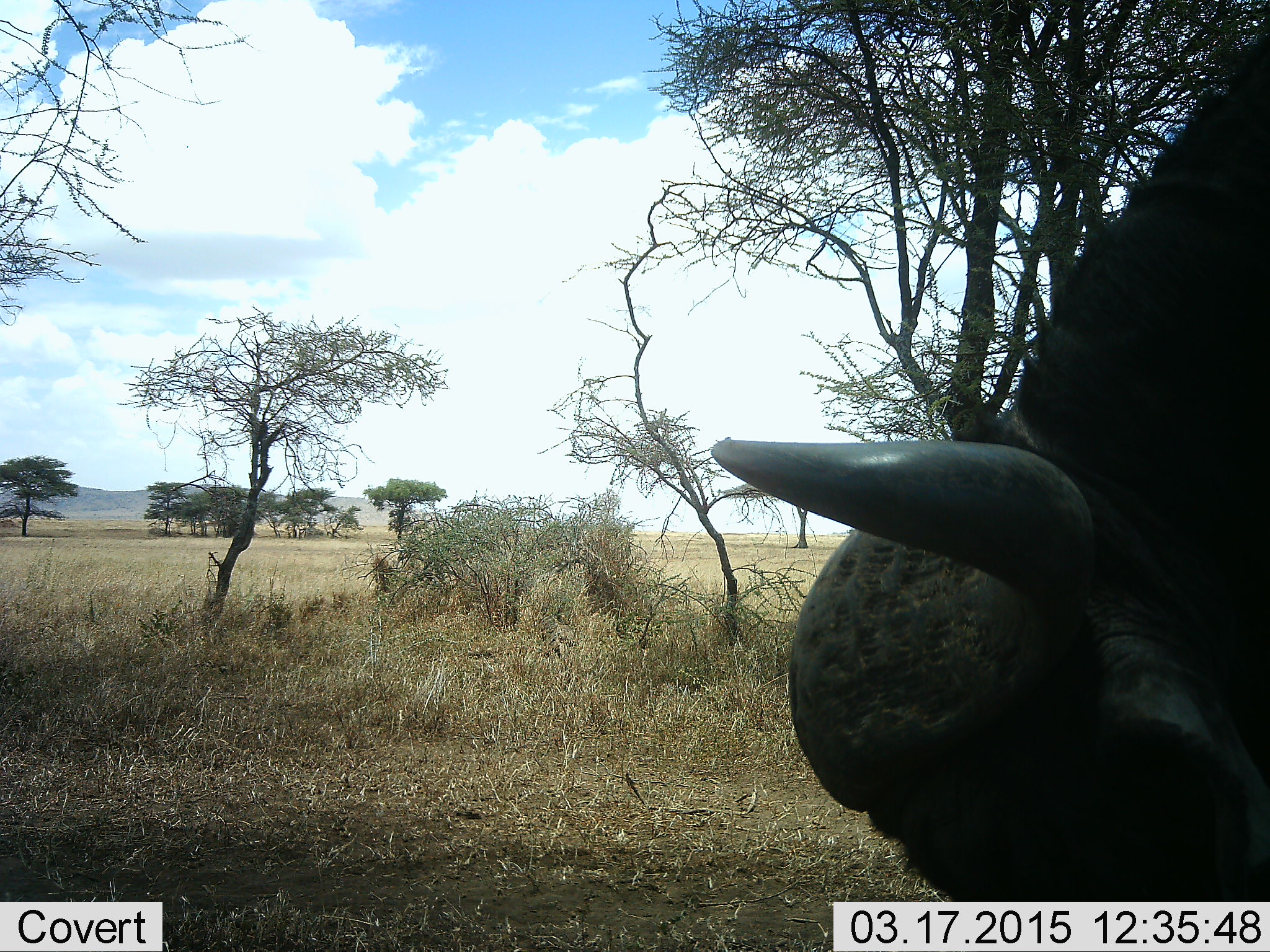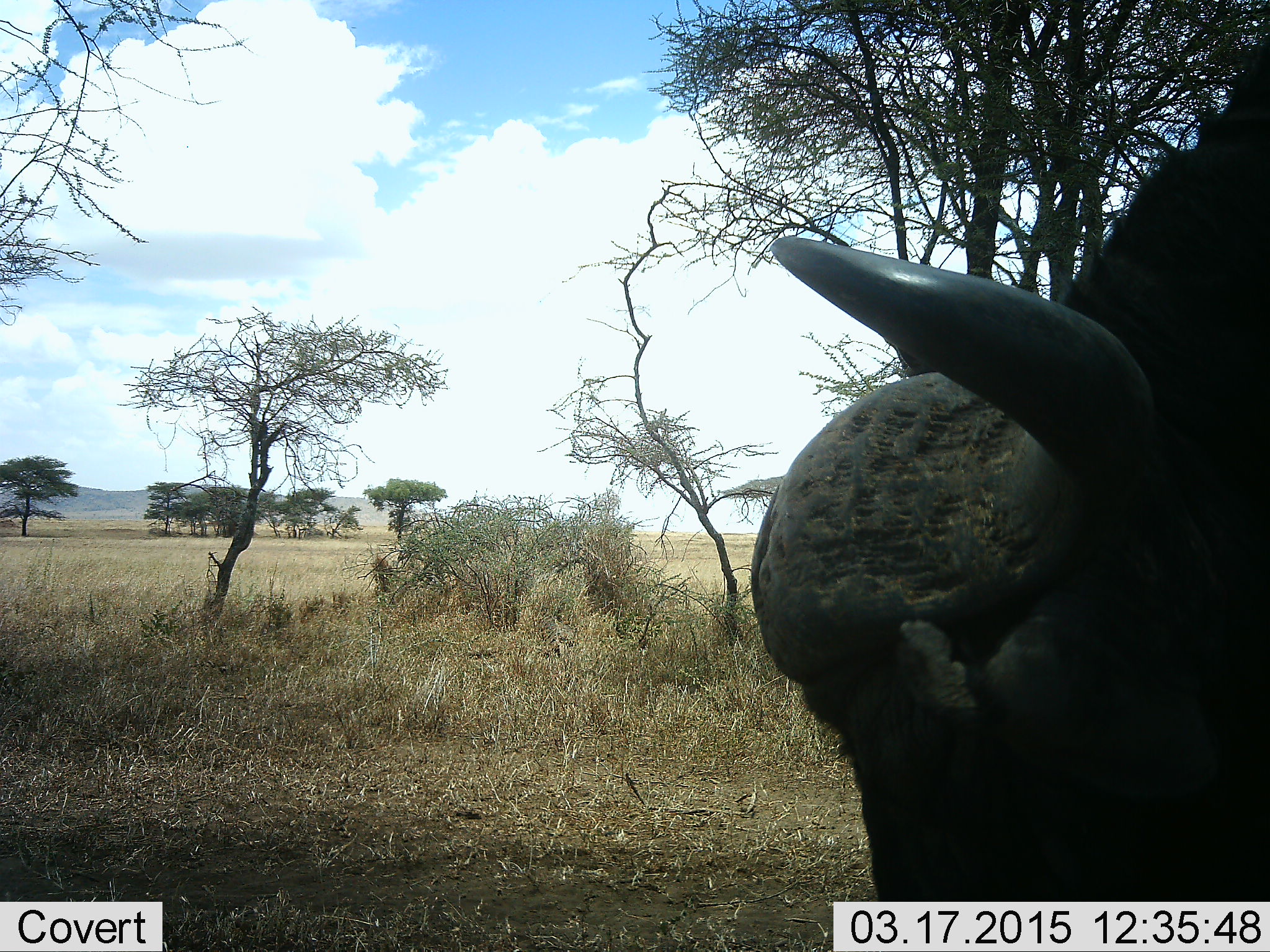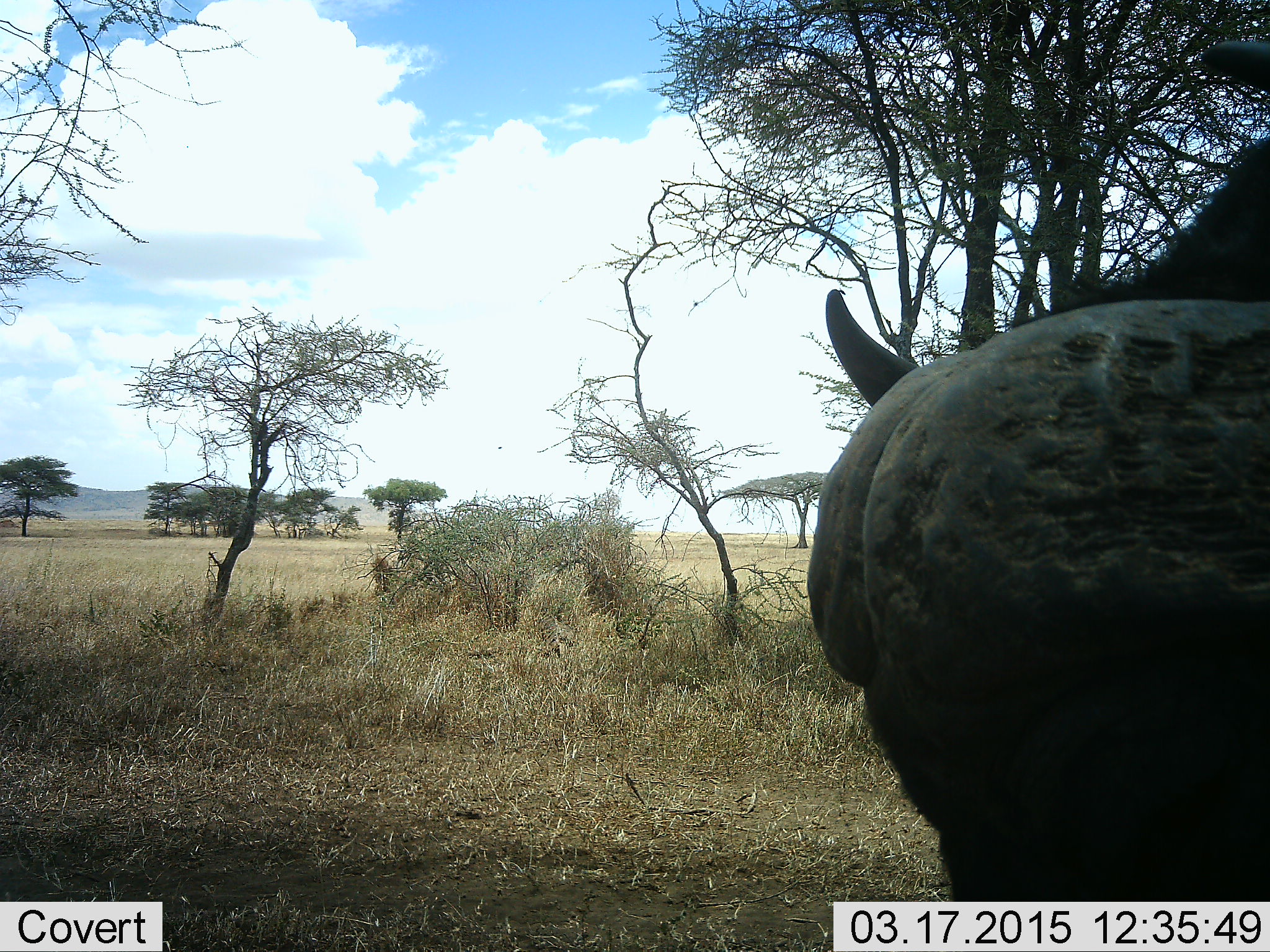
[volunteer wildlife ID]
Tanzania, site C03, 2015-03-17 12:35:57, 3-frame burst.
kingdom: Animalia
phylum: Chordata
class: Mammalia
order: Artiodactyla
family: Bovidae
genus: Syncerus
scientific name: Syncerus caffer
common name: cape buffalo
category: buffalo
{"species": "buffalo (cape buffalo) (Syncerus caffer)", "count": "1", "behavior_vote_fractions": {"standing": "40%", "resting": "0%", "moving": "10%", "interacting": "0%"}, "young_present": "0%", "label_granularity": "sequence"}